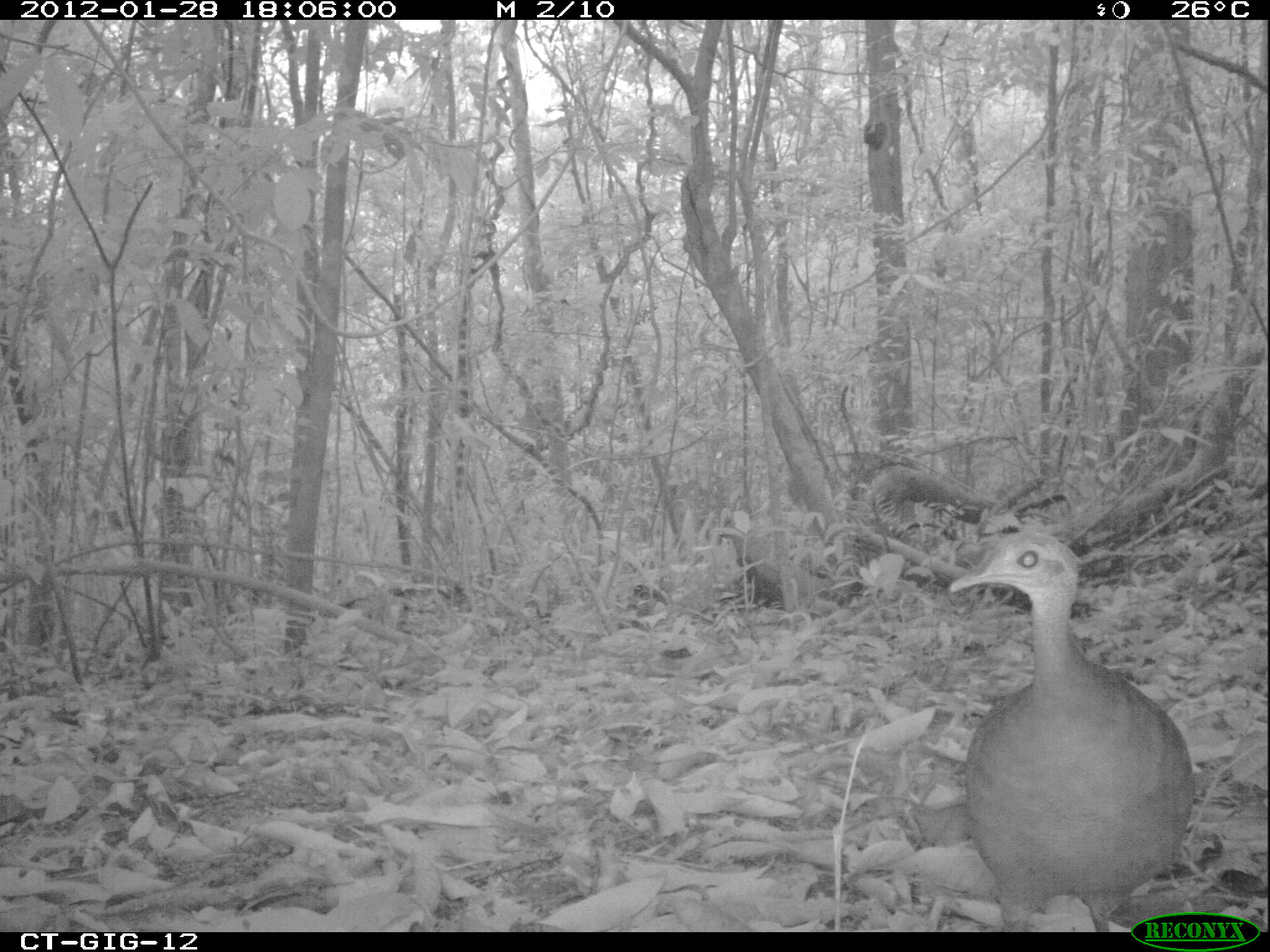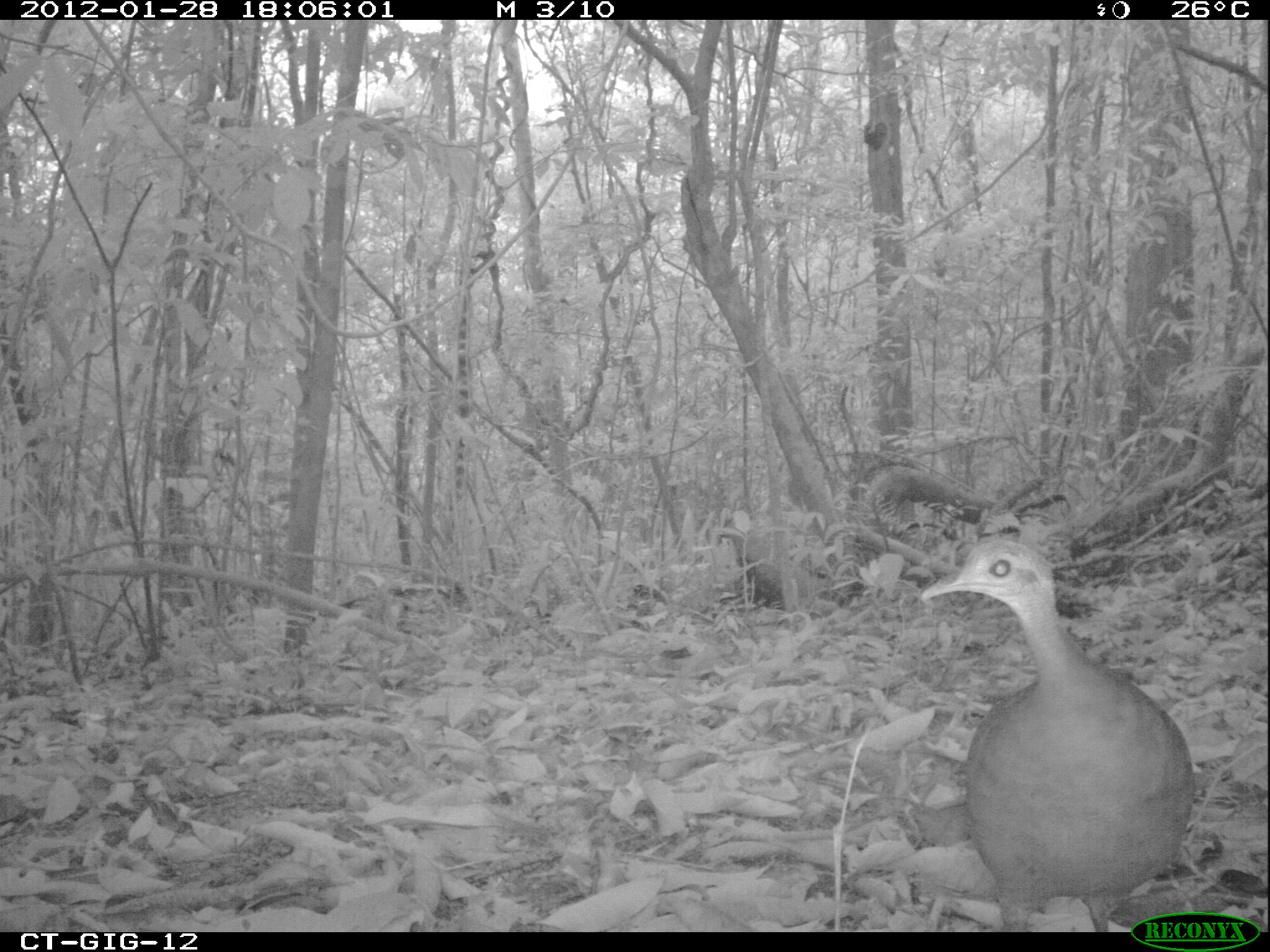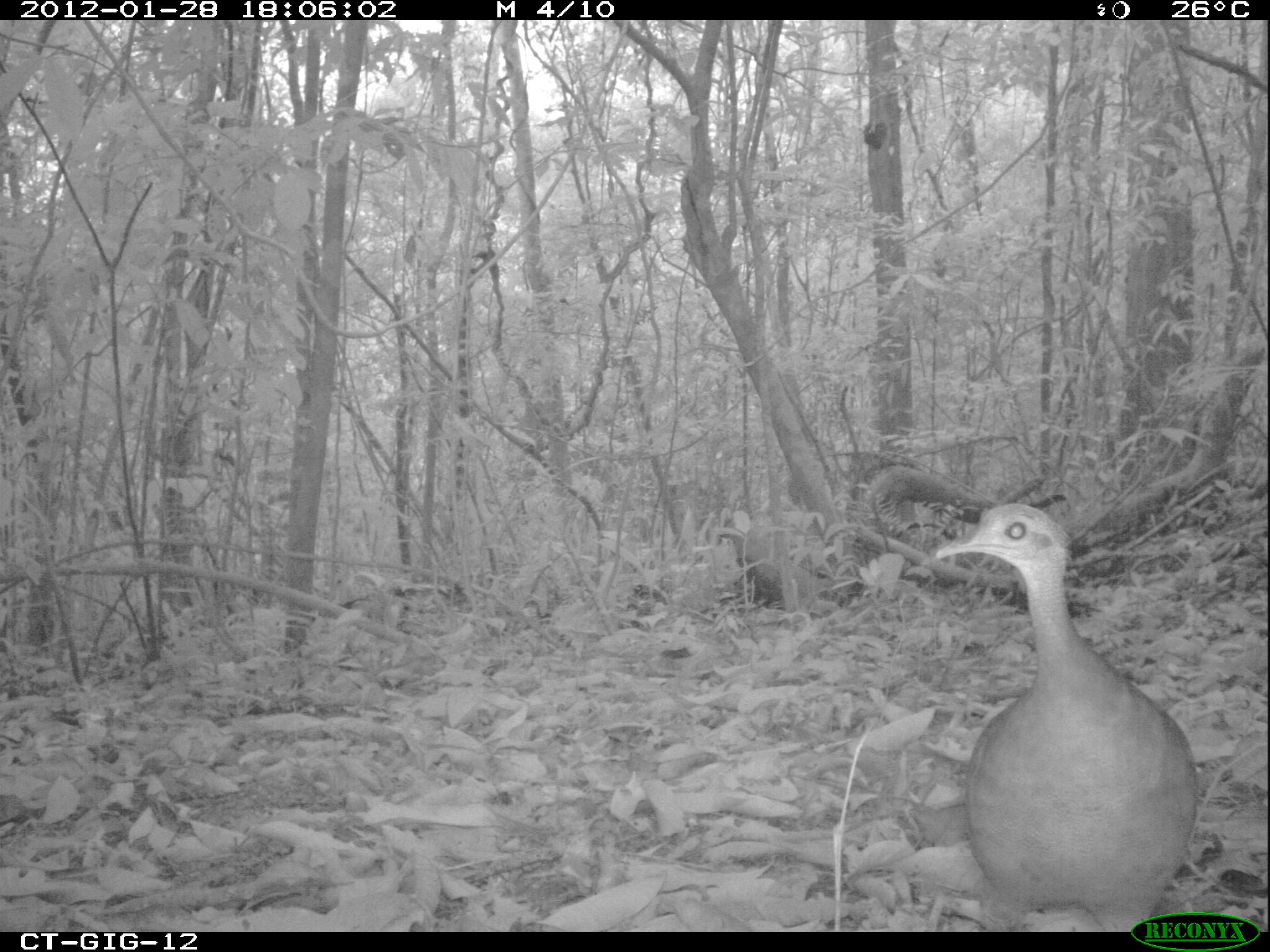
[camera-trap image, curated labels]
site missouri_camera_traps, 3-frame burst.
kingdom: Animalia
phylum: Chordata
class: Aves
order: Tinamiformes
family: Tinamidae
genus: Tinamus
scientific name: Tinamus major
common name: great tinamou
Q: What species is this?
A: Great tinamou (Tinamus major).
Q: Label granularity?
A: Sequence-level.